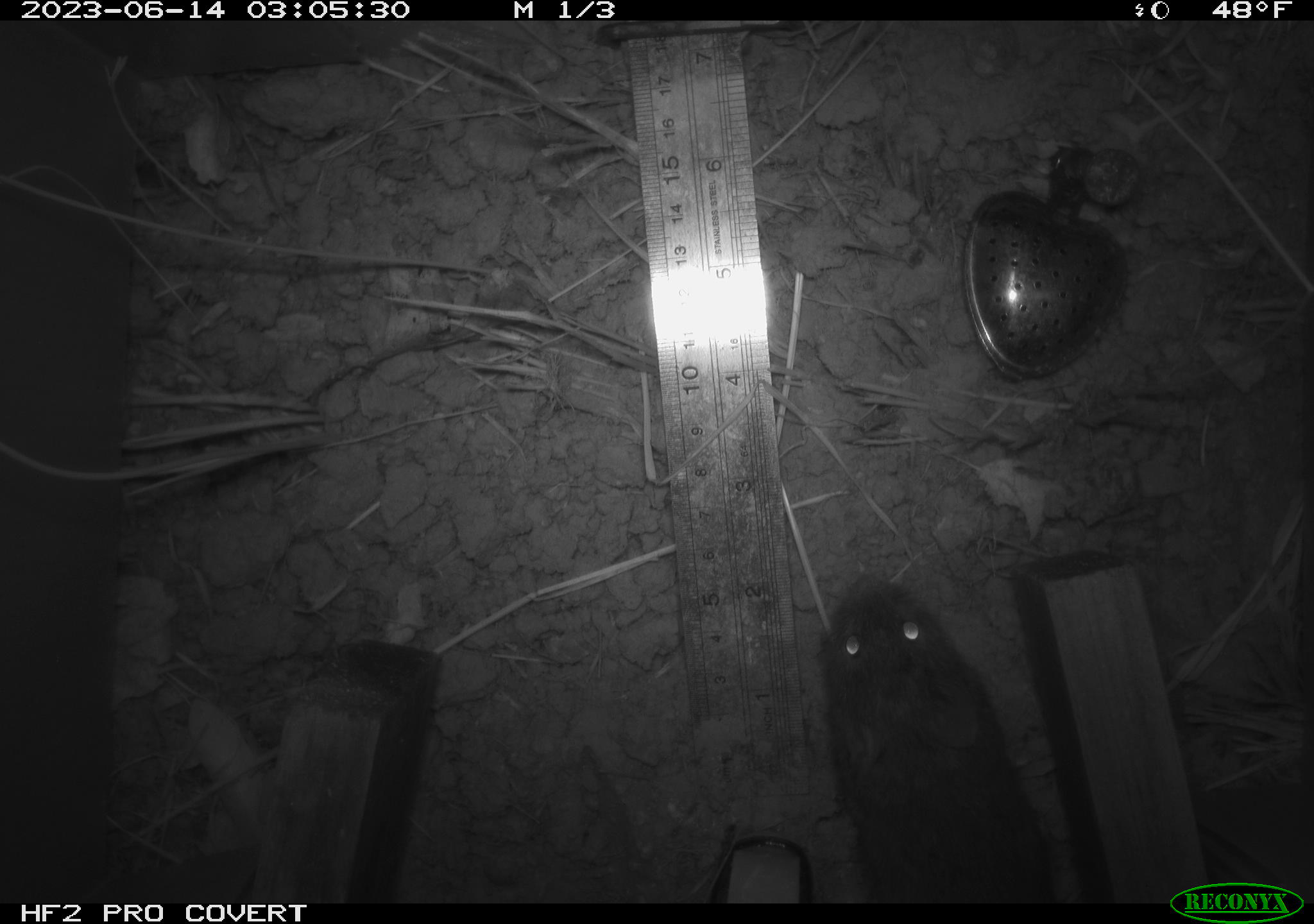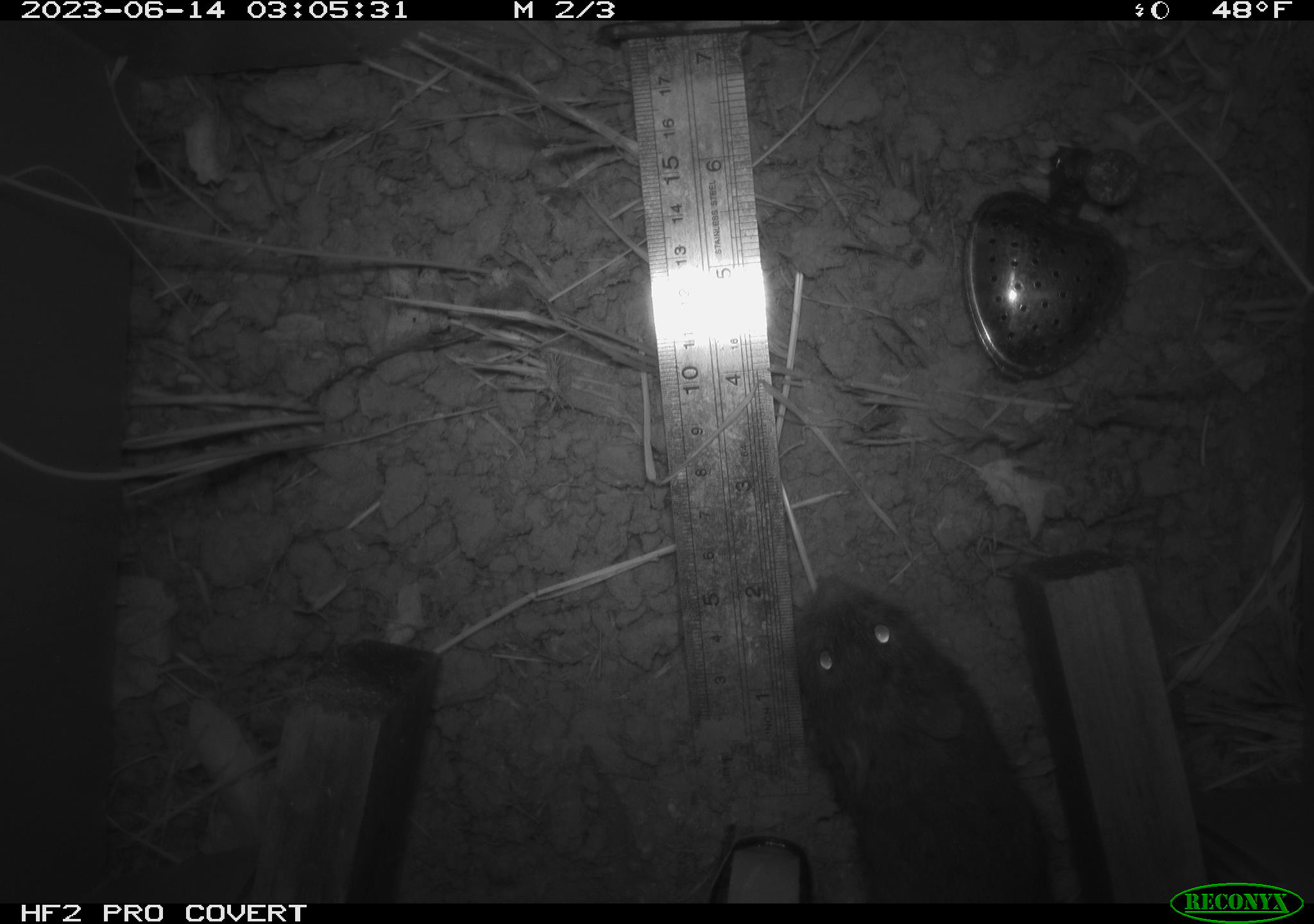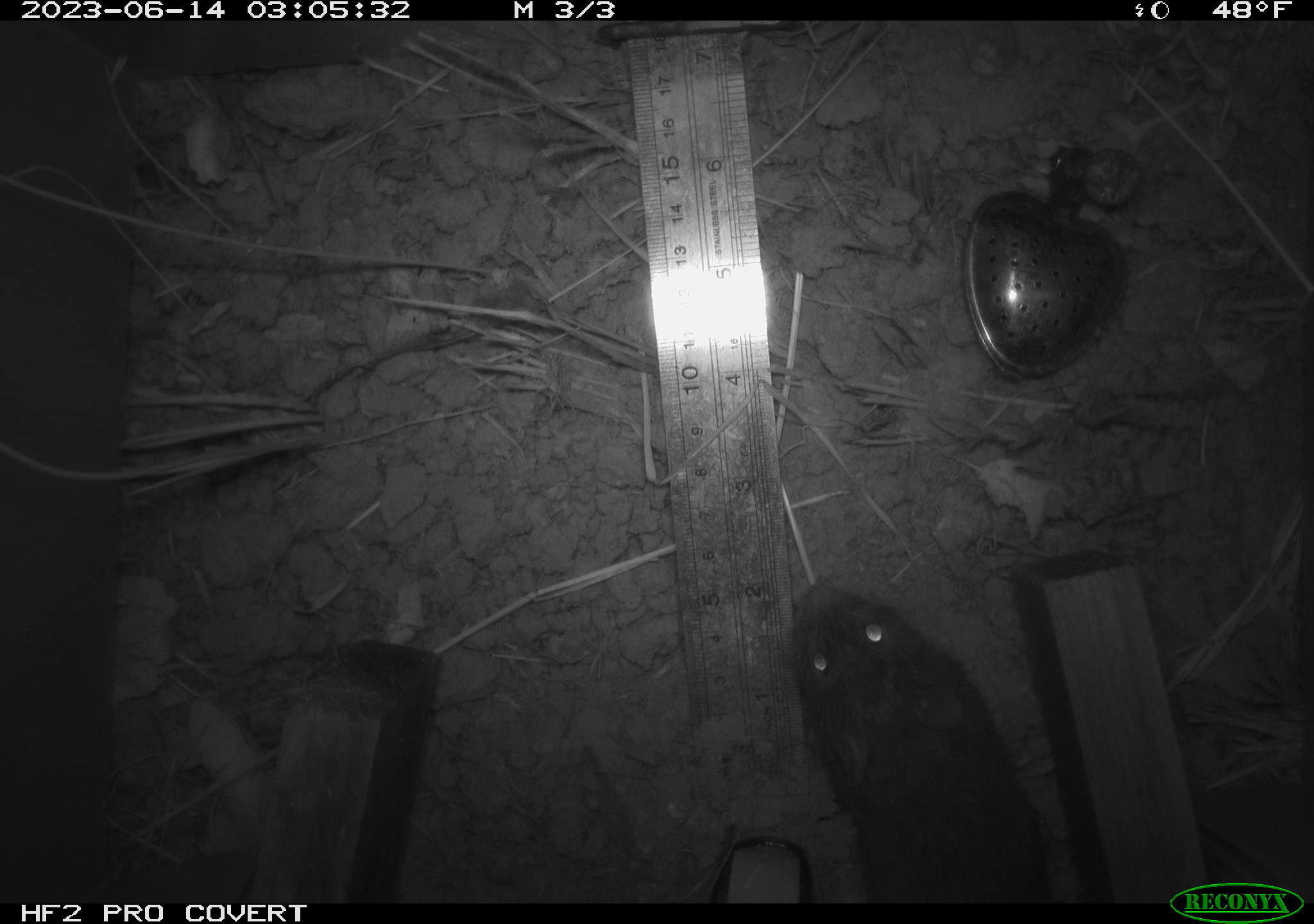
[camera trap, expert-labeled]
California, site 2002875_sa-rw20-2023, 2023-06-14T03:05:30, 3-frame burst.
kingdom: Animalia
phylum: Chordata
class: Mammalia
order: Rodentia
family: Cricetidae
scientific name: Arvicolinae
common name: voles, lemmings, and muskrats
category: arvicolinae subfamily